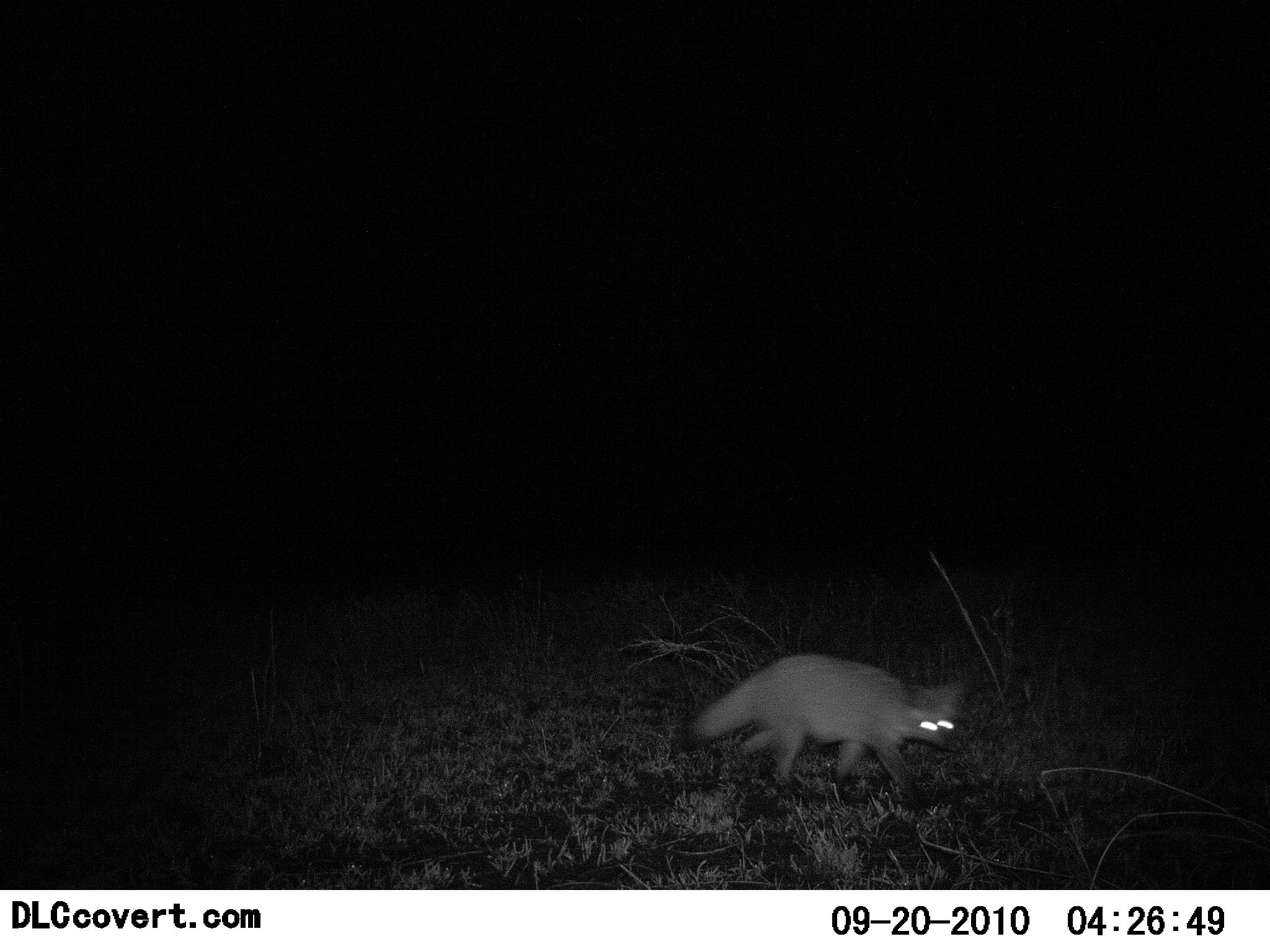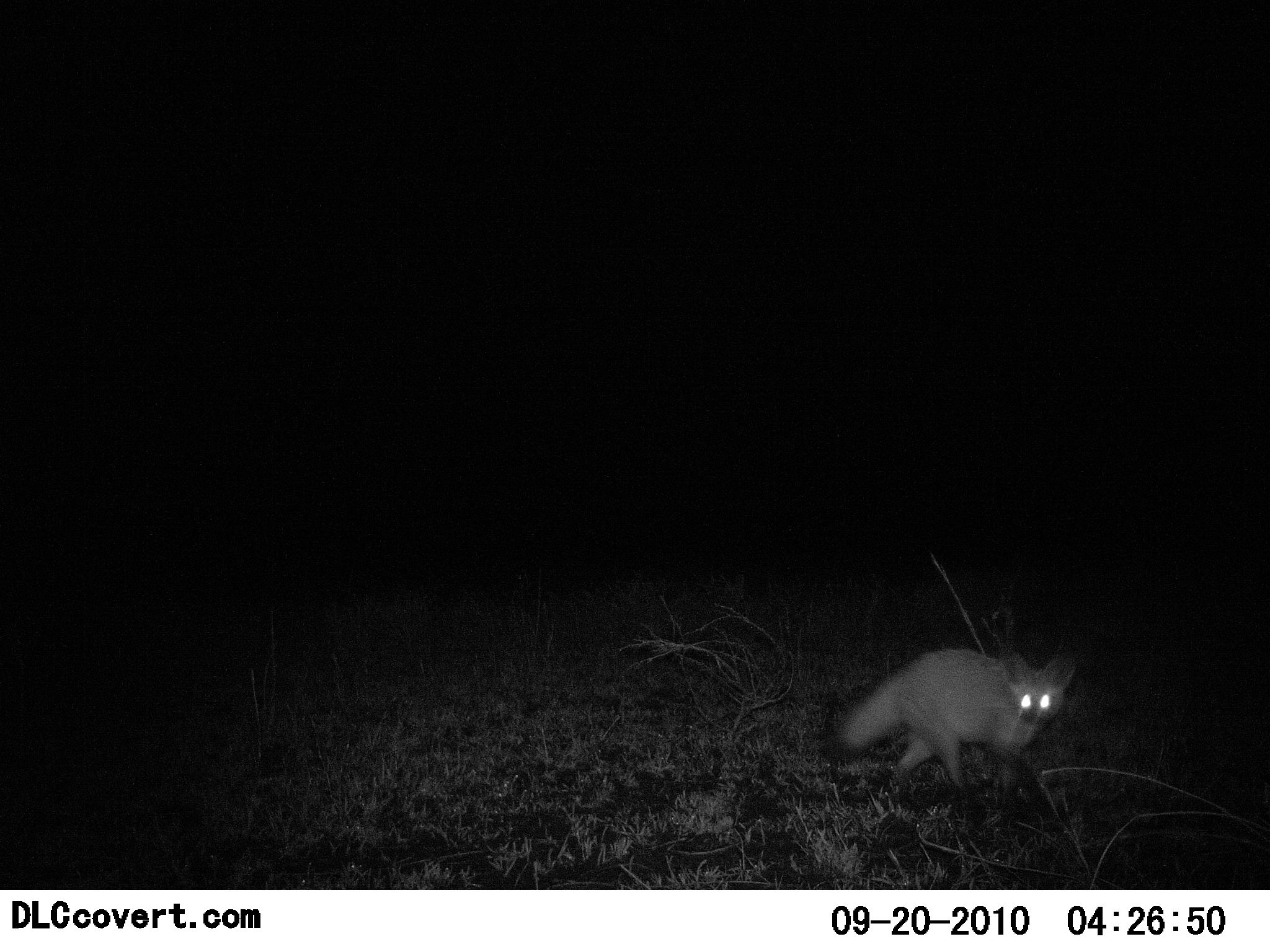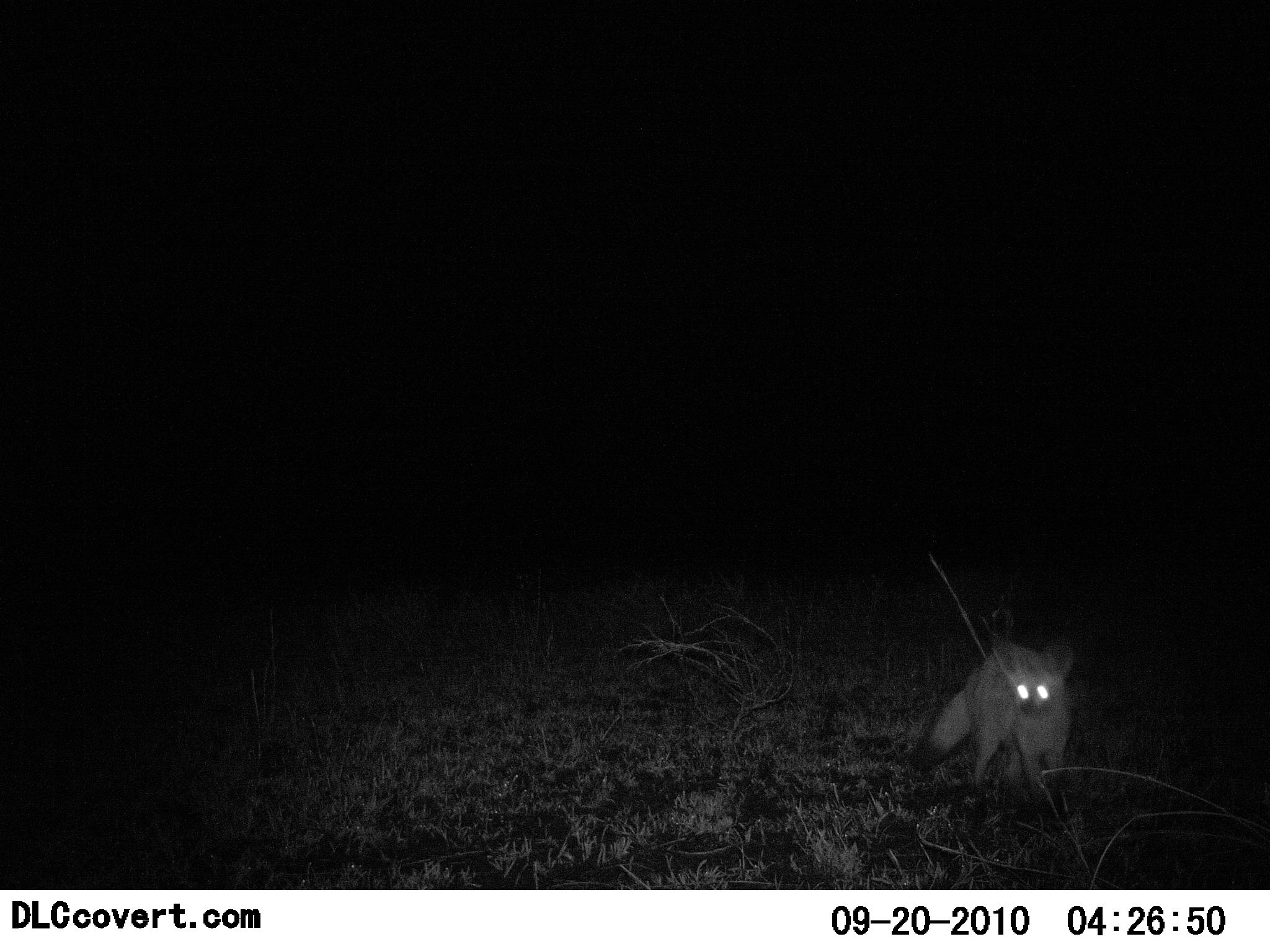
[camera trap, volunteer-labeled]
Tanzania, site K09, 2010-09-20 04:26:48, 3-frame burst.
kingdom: Animalia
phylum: Chordata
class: Mammalia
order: Carnivora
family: Canidae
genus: Otocyon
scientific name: Otocyon megalotis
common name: bat-eared fox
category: batearedfox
Batearedfox (bat-eared fox) (Otocyon megalotis), count 1. Behavior (volunteer vote fractions): standing 0%, resting 0%, moving 100%, interacting 0%. Young present (vote fraction): 0%. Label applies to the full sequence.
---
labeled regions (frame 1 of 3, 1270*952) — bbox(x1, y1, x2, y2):
animal: bbox(680, 654, 963, 808)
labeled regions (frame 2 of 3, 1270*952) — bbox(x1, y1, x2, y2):
animal: bbox(836, 647, 1077, 803)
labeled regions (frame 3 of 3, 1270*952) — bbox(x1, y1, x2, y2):
animal: bbox(913, 632, 1075, 811)